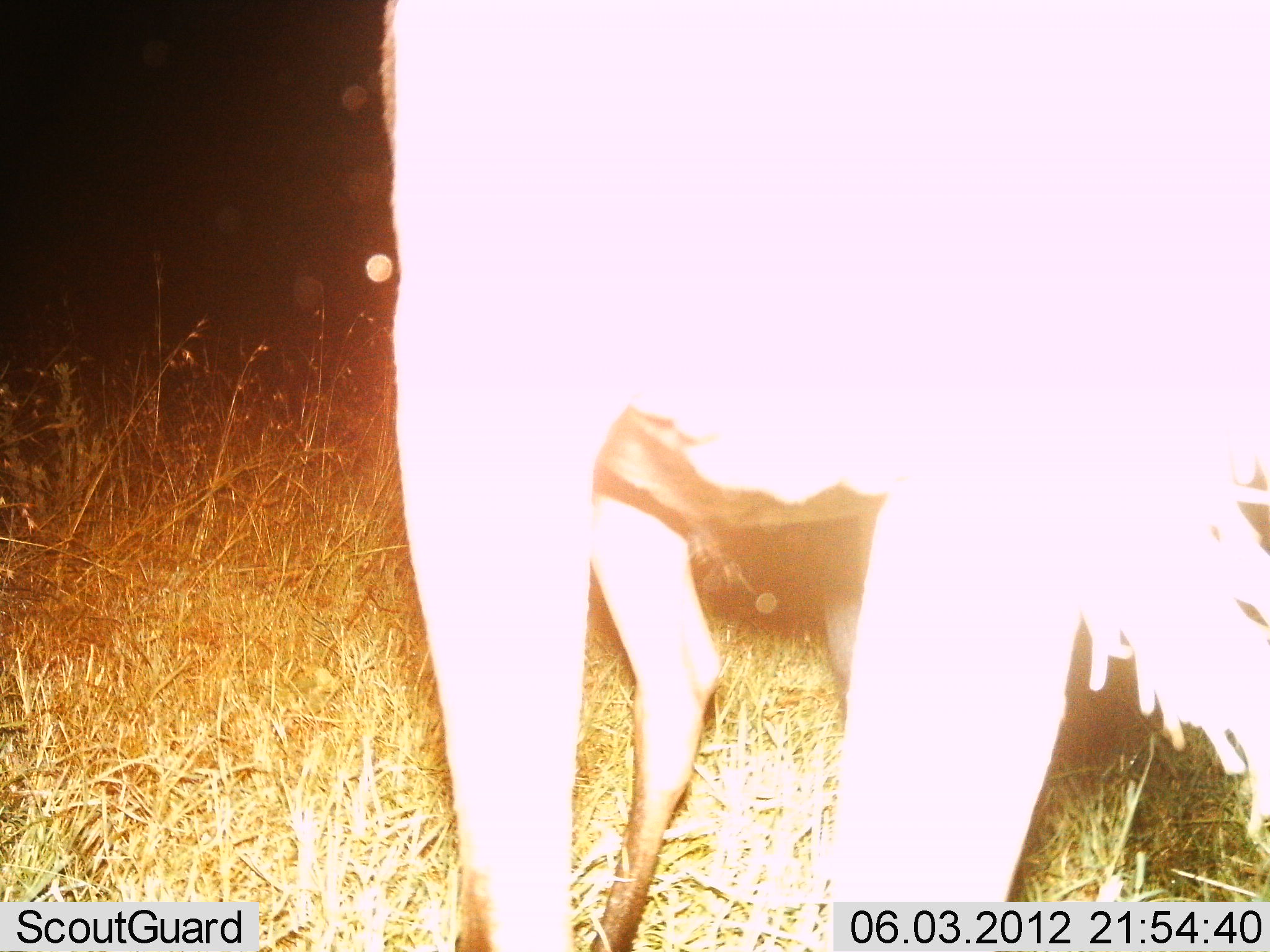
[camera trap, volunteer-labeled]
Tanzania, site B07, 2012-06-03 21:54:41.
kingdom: Animalia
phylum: Chordata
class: Mammalia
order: Artiodactyla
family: Bovidae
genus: Connochaetes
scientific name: Connochaetes taurinus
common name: blue wildebeest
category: wildebeest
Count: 1.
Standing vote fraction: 90%.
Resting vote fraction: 0%.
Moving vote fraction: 10%.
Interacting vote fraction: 0%.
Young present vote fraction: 10%.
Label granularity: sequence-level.